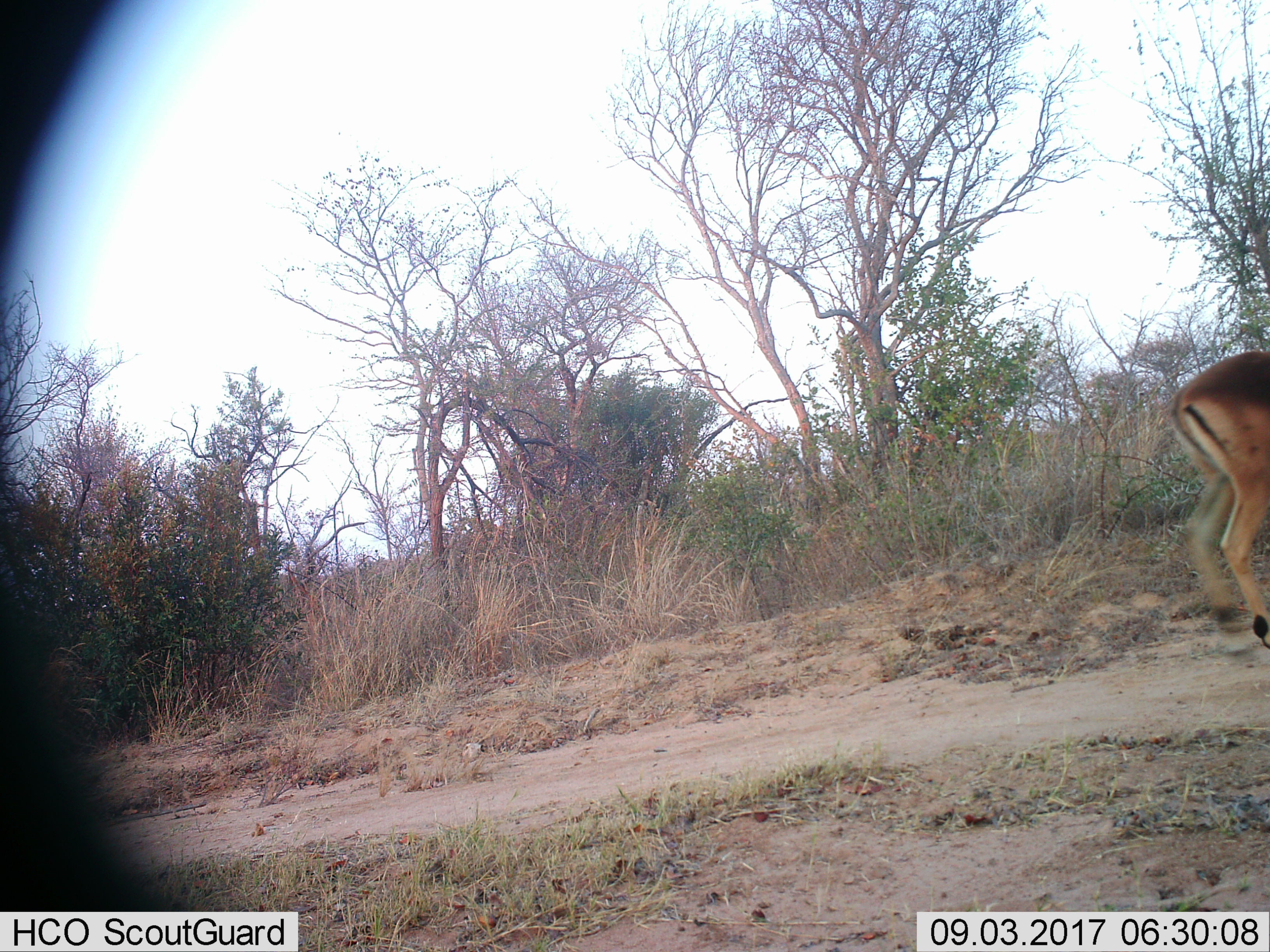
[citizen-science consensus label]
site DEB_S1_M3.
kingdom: Animalia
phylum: Chordata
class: Mammalia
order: Artiodactyla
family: Bovidae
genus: Aepyceros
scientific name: Aepyceros melampus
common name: impala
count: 1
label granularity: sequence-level